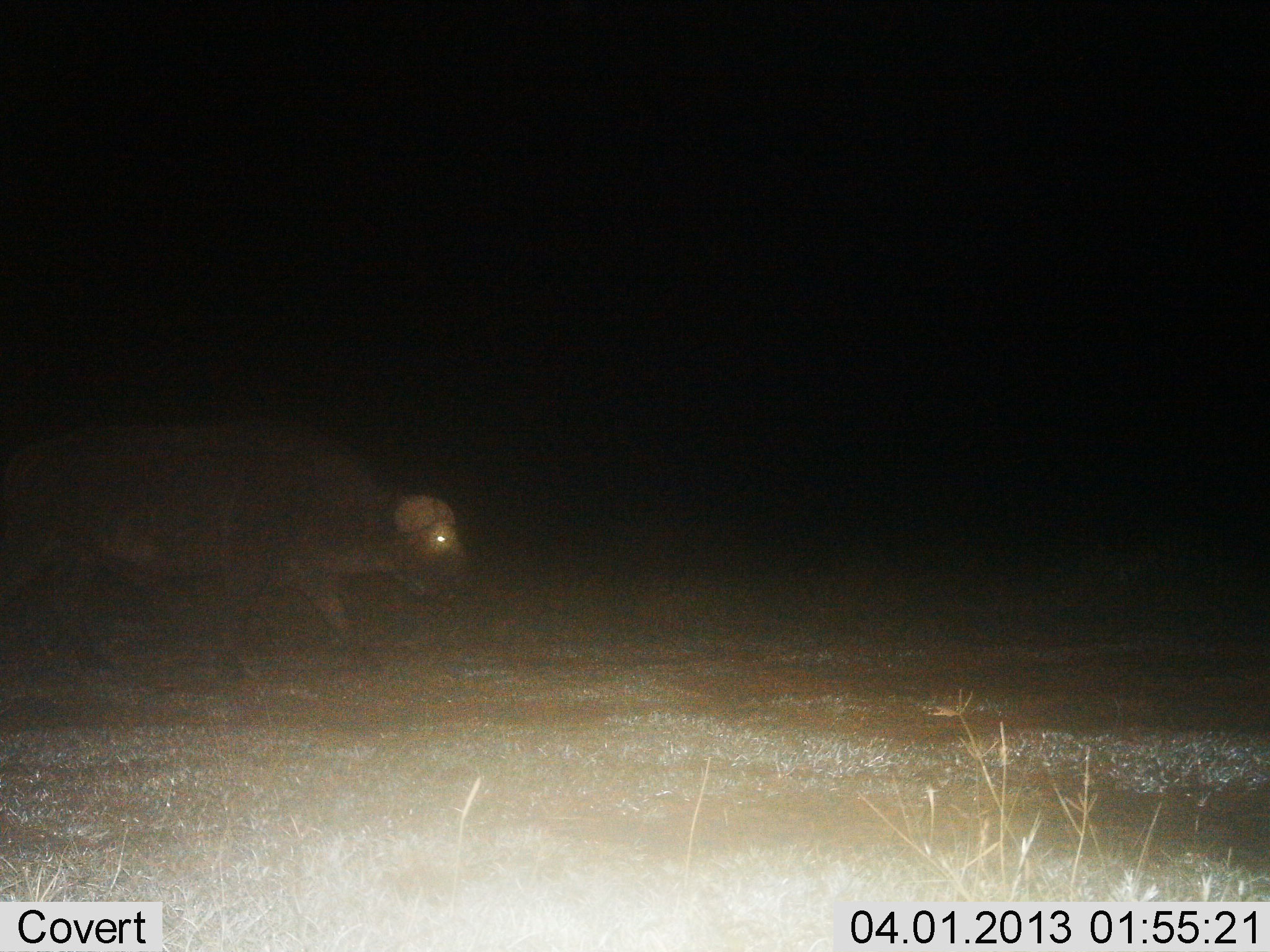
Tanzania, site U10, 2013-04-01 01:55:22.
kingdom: Animalia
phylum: Chordata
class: Mammalia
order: Artiodactyla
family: Bovidae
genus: Syncerus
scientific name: Syncerus caffer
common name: cape buffalo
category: buffalo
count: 1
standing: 15%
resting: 0%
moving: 88%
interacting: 0%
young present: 0%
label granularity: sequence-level